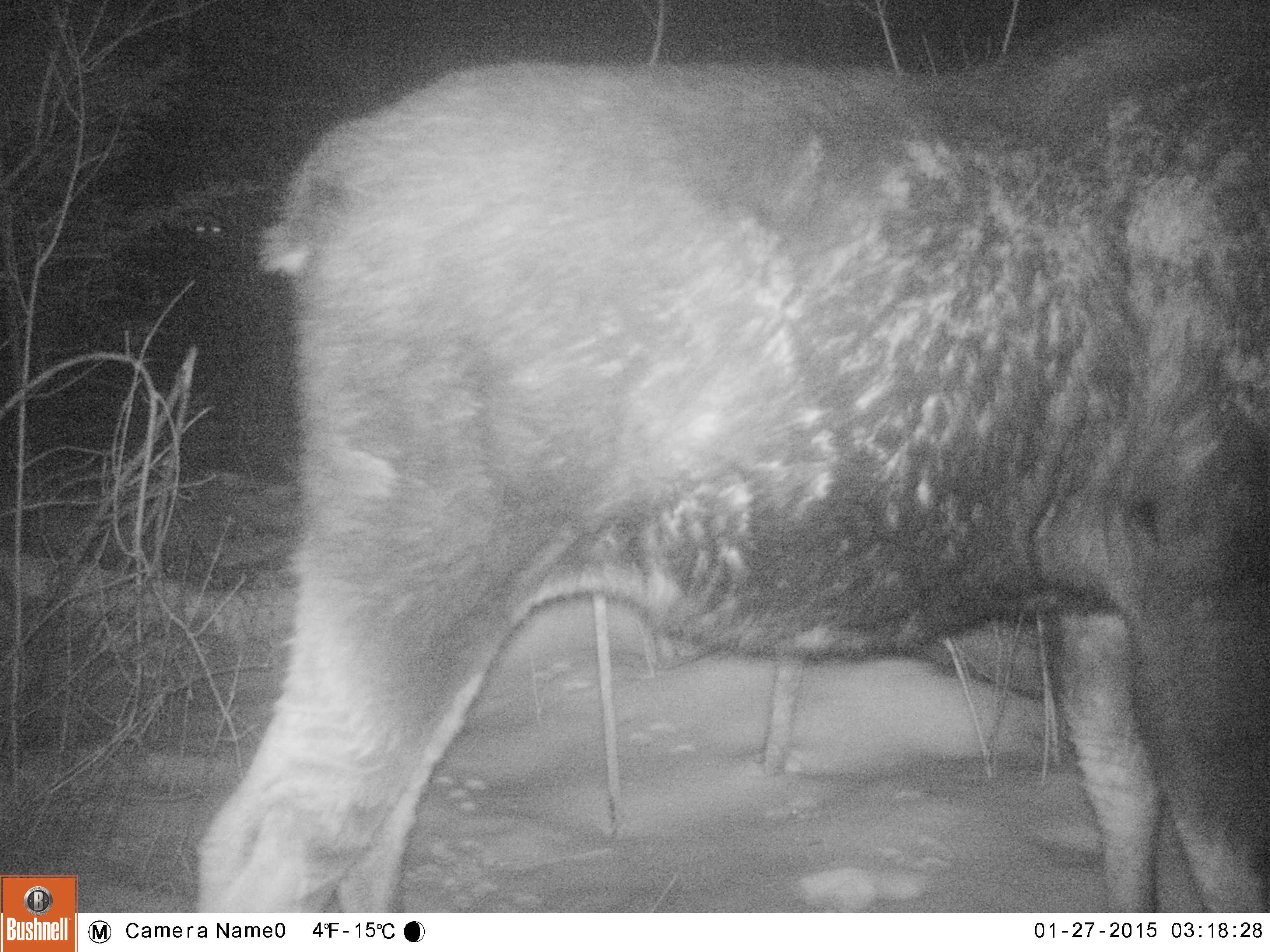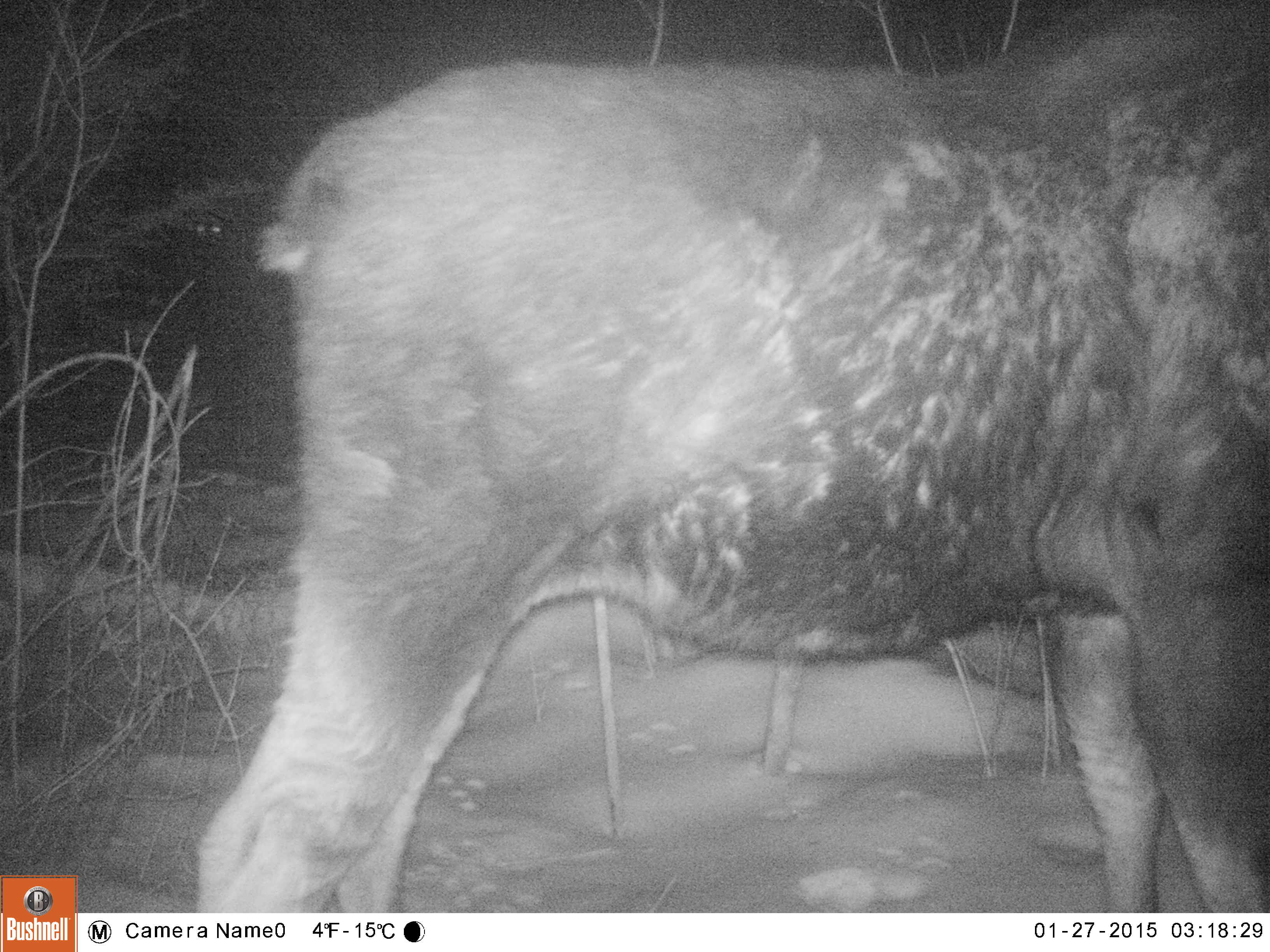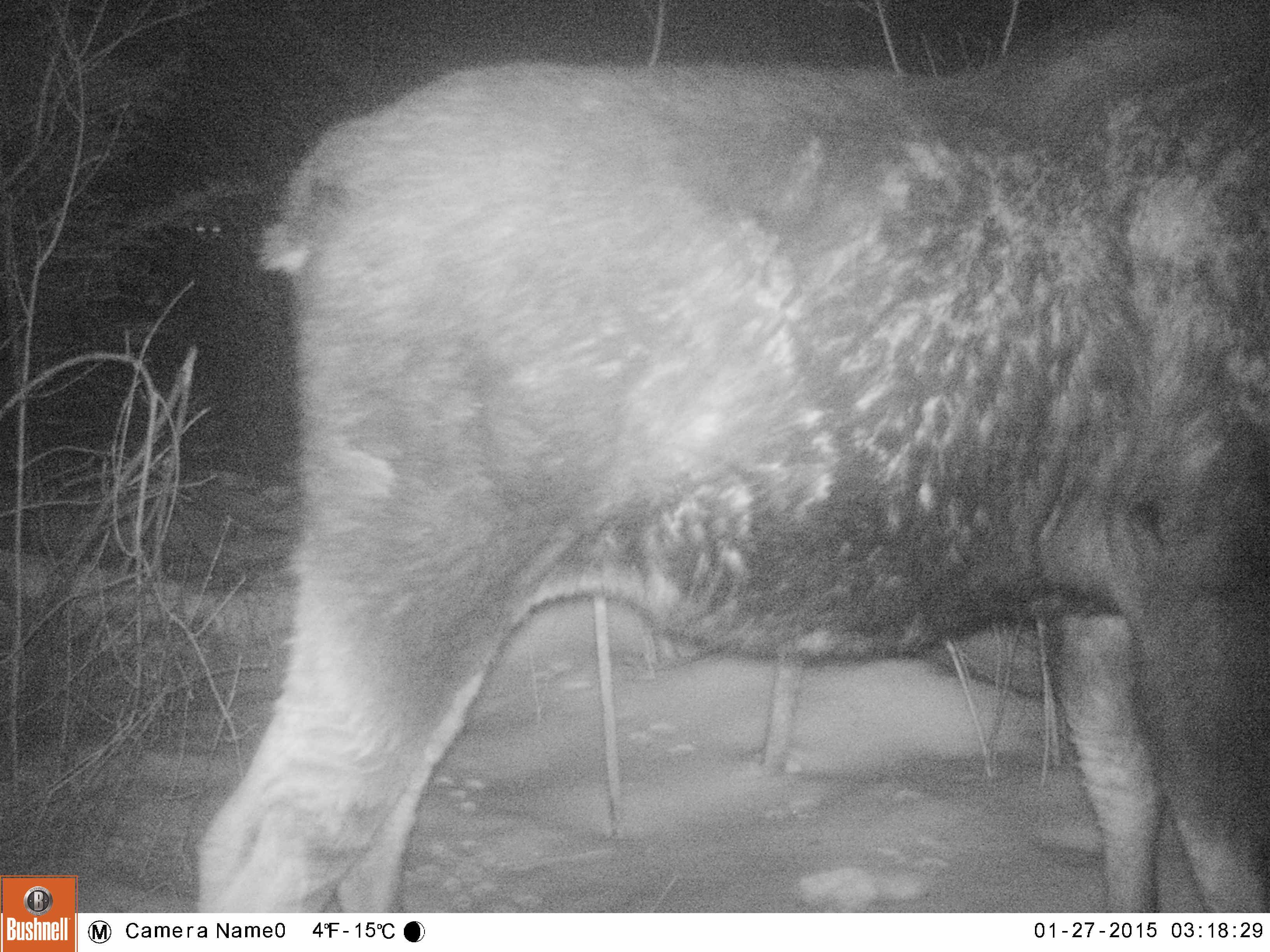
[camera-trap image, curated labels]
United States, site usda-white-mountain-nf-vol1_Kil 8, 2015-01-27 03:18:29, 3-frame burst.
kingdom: Animalia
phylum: Chordata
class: Mammalia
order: Artiodactyla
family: Cervidae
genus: Alces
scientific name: Alces alces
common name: moose